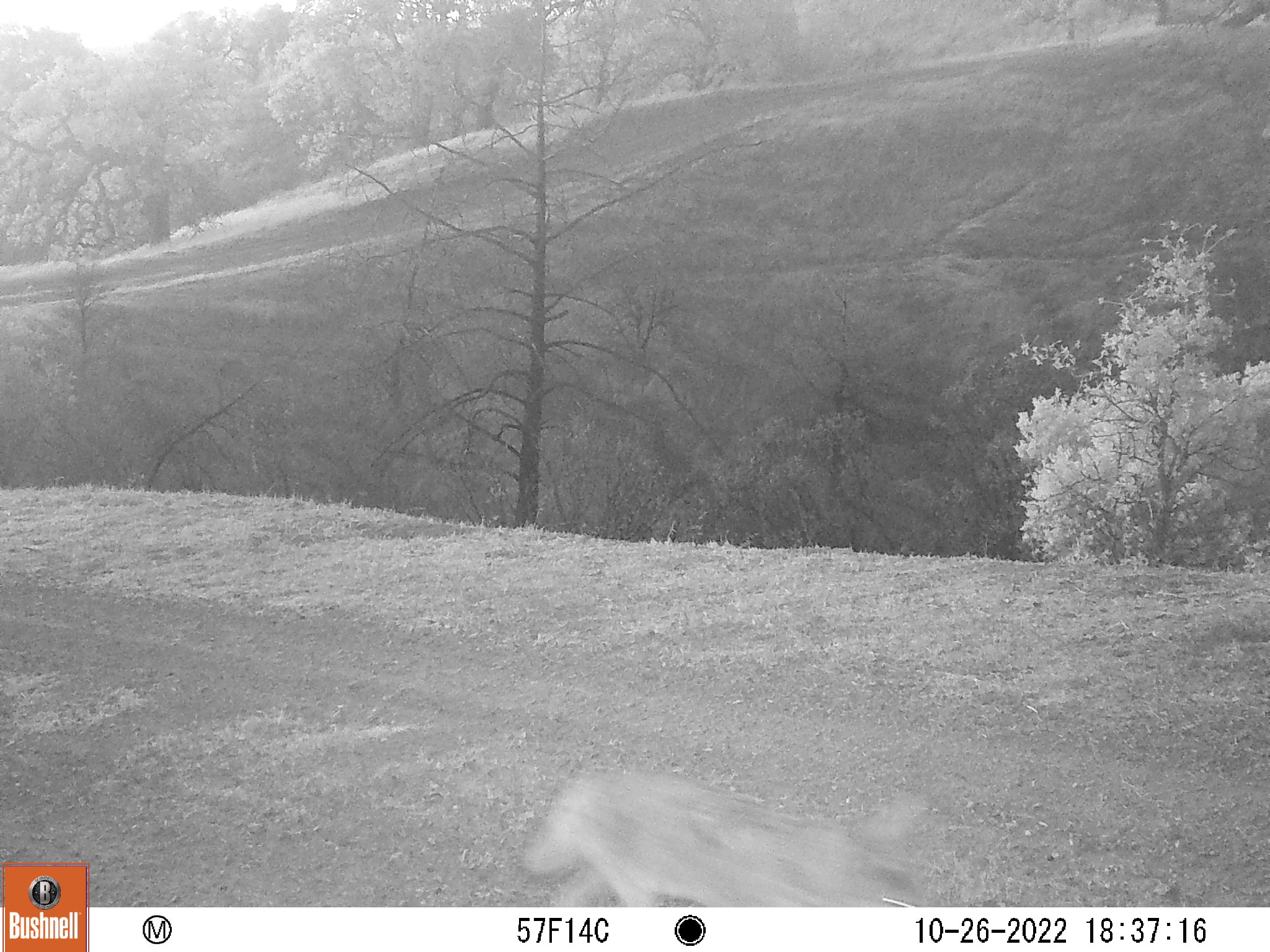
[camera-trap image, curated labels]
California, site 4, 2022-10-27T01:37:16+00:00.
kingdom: Animalia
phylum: Chordata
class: Mammalia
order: Carnivora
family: Canidae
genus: Canis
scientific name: Canis latrans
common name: coyote